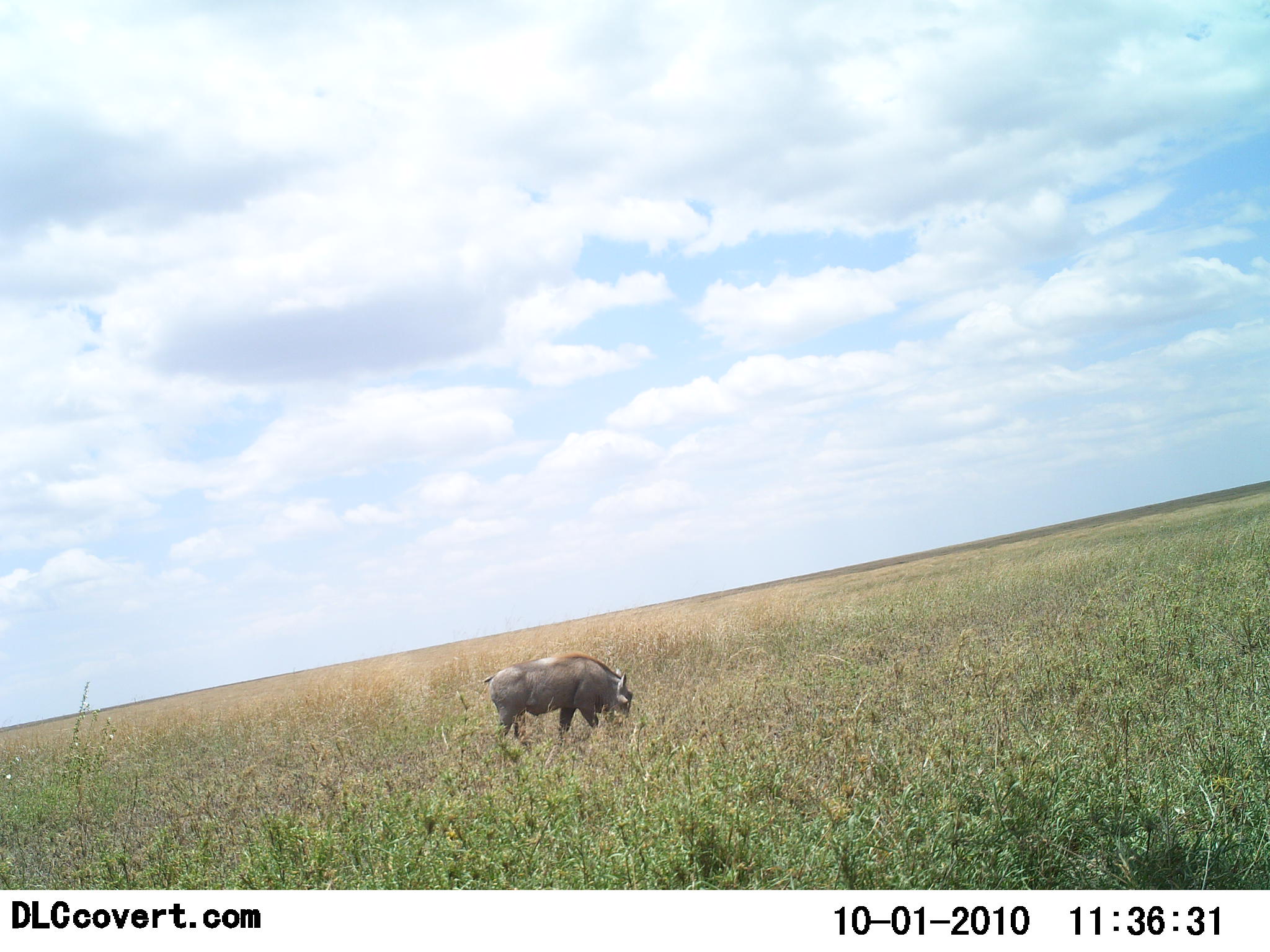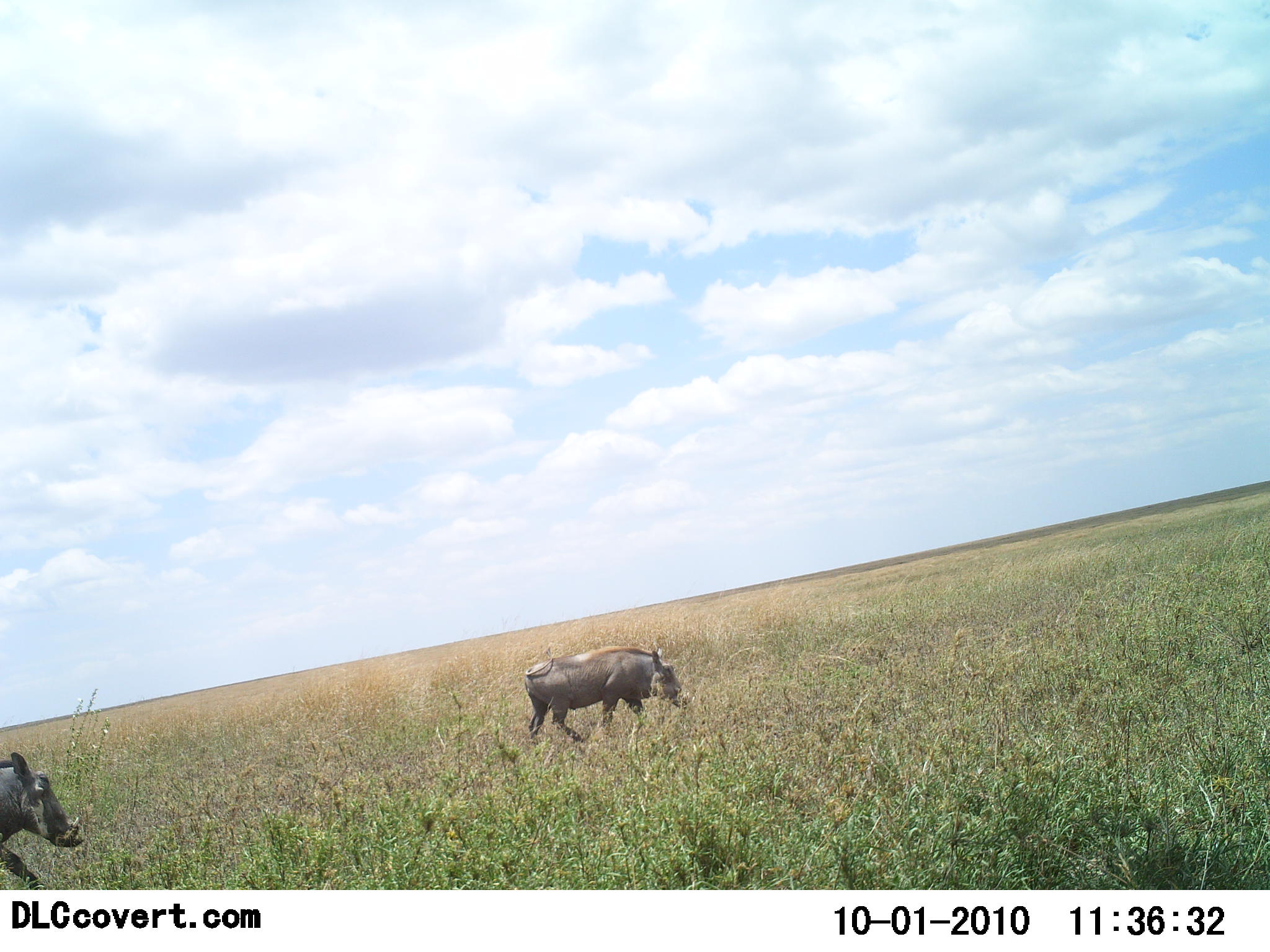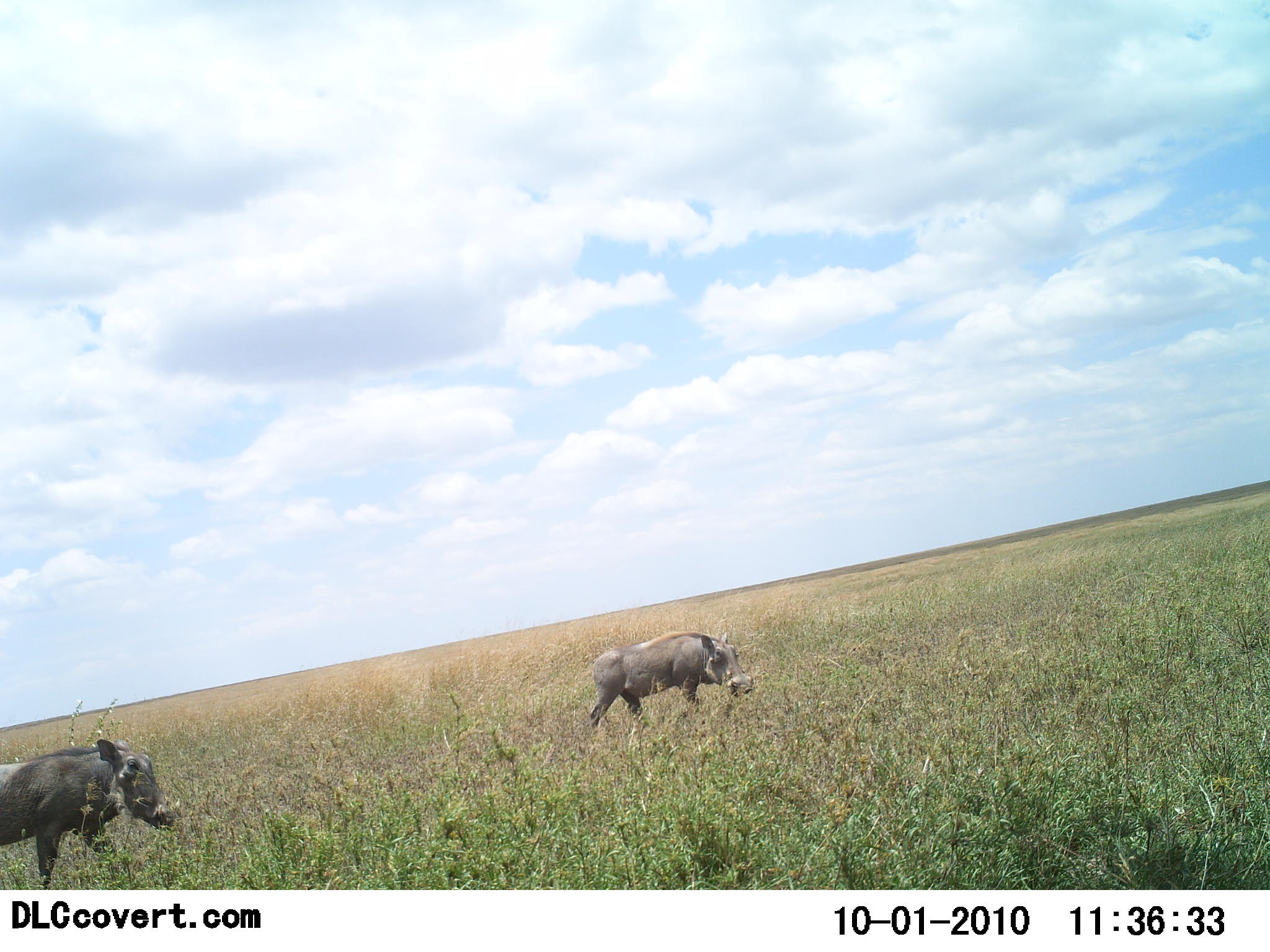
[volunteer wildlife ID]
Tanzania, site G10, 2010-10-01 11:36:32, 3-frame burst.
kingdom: Animalia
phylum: Chordata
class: Mammalia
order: Artiodactyla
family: Suidae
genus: Phacochoerus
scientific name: Phacochoerus africanus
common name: warthog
Warthog (Phacochoerus africanus), count 2. Behavior (volunteer vote fractions): standing 11%, resting 0%, moving 100%, interacting 6%. Young present (vote fraction): 6%. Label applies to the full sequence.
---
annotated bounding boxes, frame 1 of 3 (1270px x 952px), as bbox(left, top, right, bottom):
animal: bbox(481, 651, 635, 751)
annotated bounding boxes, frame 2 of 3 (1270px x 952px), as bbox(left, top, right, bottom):
animal: bbox(524, 645, 687, 743); bbox(0, 752, 86, 890)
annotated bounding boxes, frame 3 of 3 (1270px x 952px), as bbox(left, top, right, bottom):
animal: bbox(0, 738, 175, 890); bbox(589, 631, 754, 730)